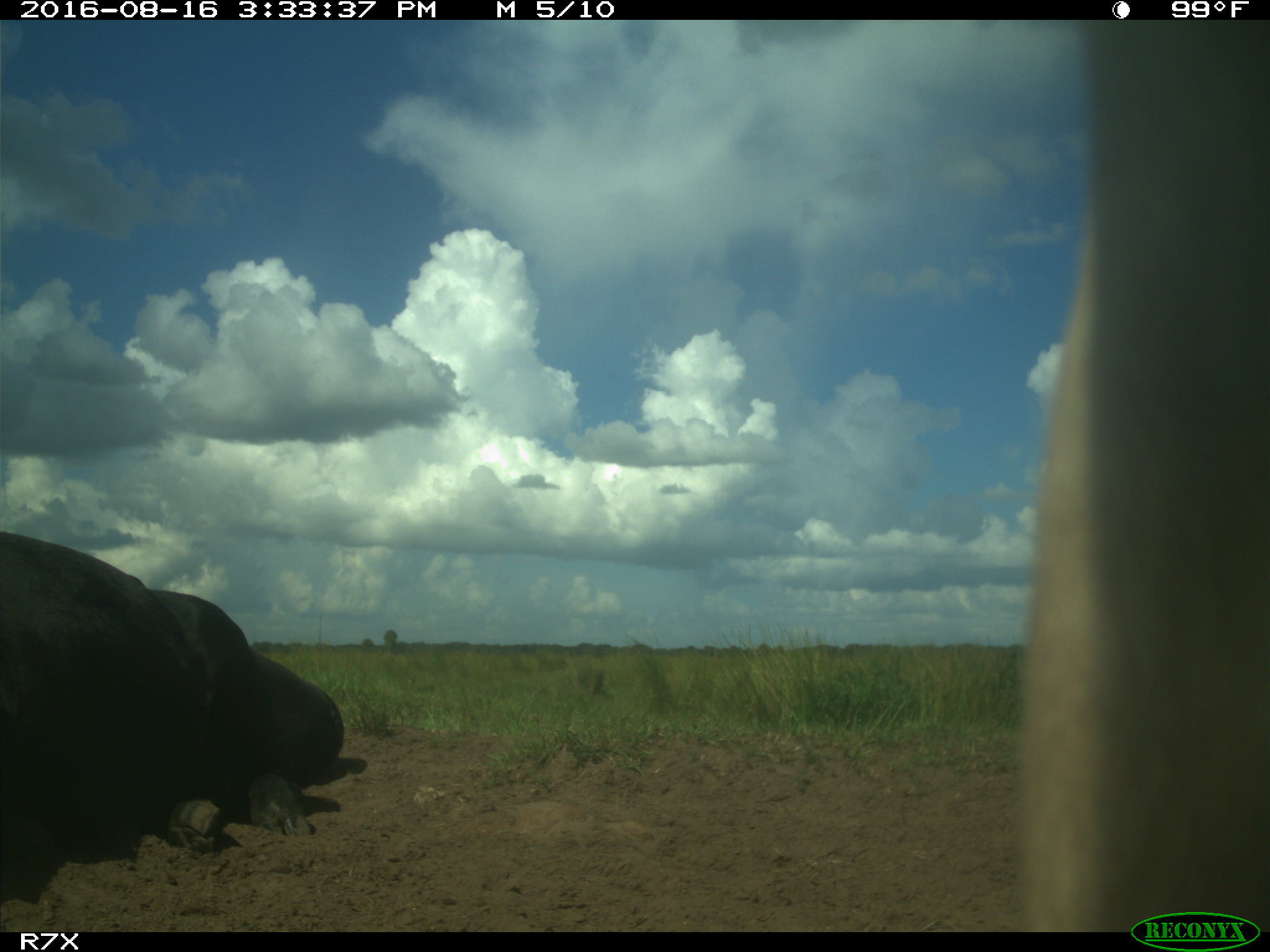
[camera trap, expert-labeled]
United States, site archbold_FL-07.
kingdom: Animalia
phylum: Chordata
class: Mammalia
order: Artiodactyla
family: Bovidae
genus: Bos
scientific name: Bos taurus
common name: domestic cow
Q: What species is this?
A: Bos taurus (domestic cow).